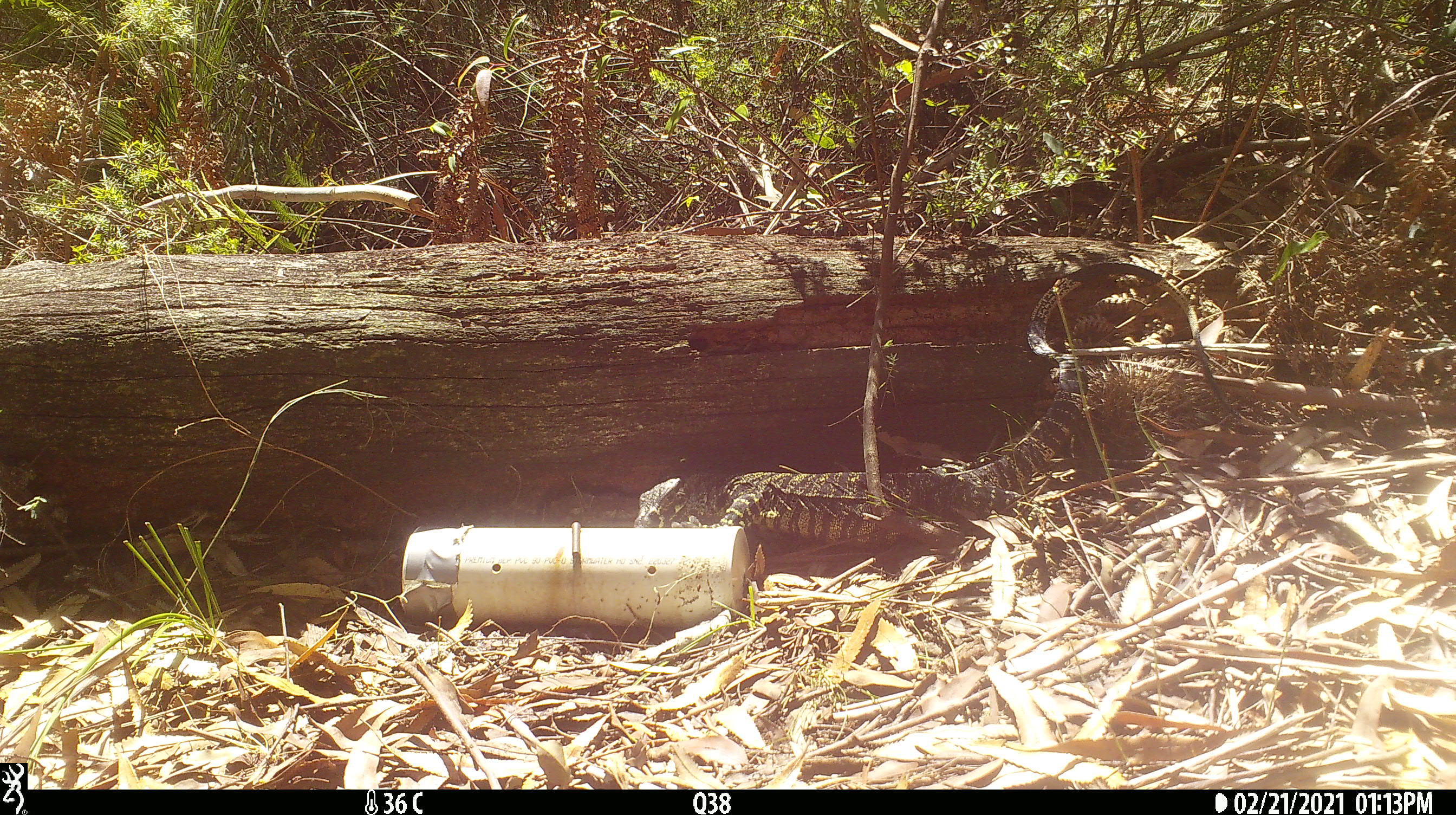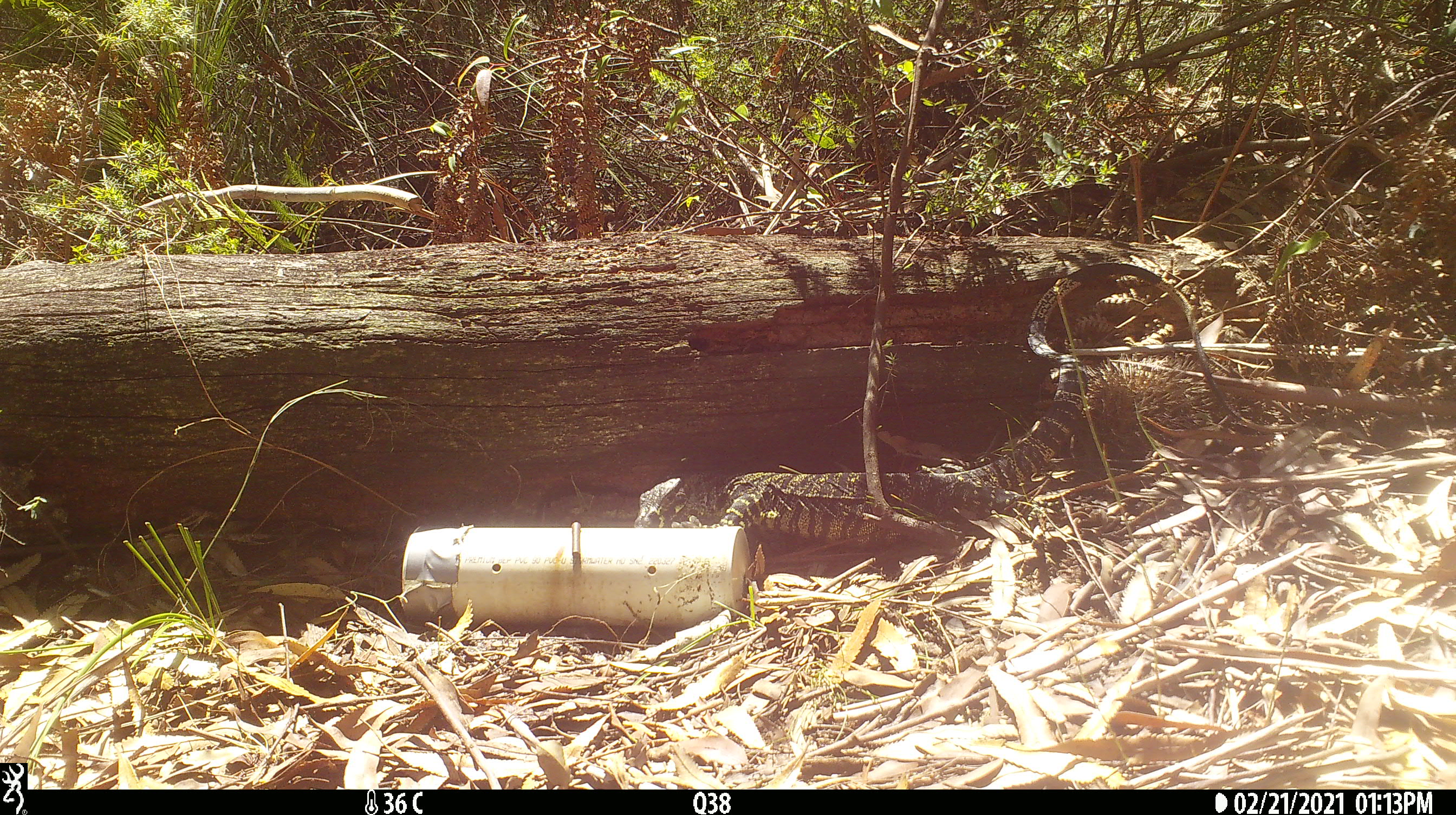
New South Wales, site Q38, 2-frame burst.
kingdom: Animalia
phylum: Chordata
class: Reptilia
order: Squamata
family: Varanidae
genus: Varanus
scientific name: Varanus varius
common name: lace monitor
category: goanna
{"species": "goanna (lace monitor) (Varanus varius)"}